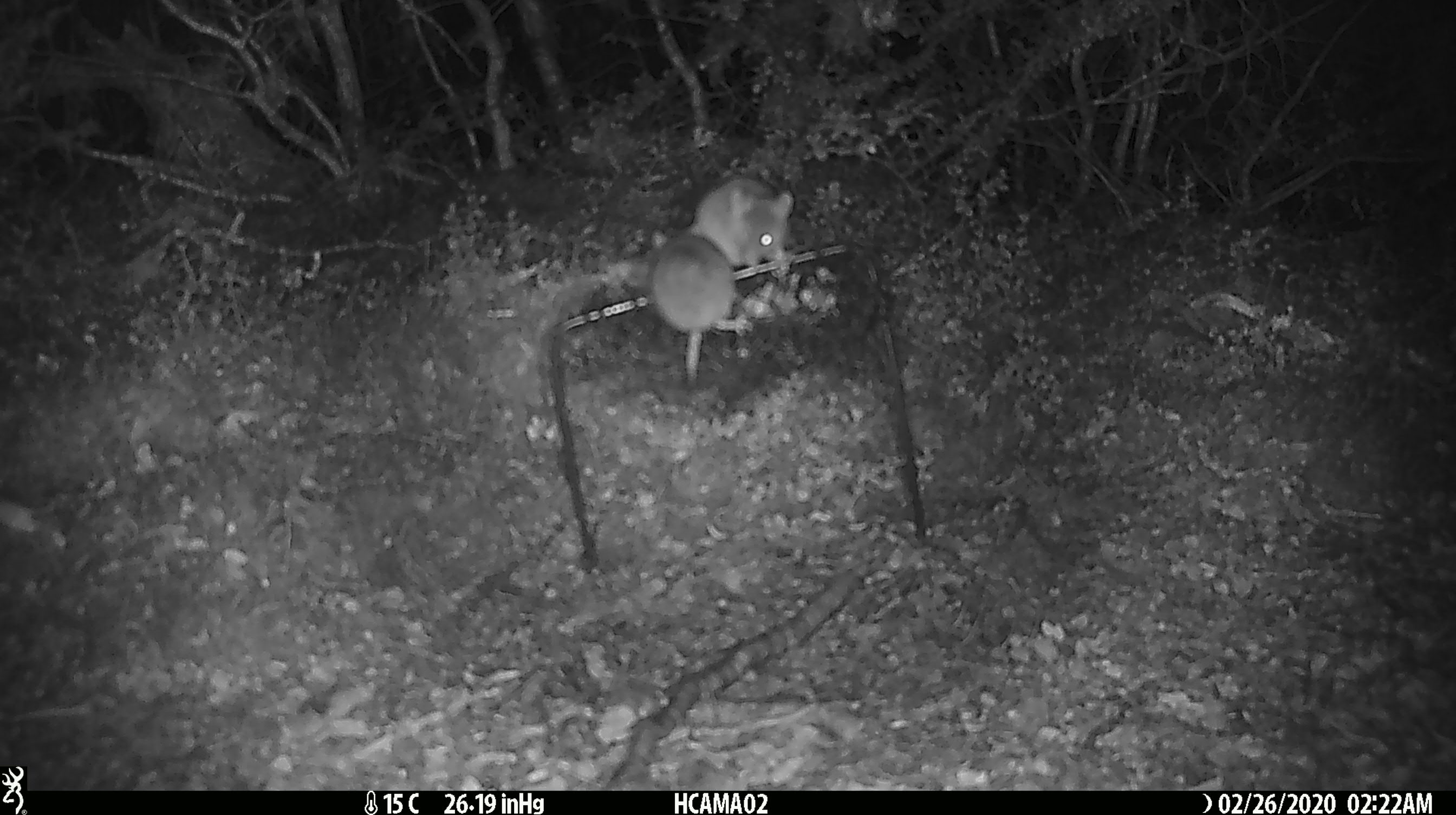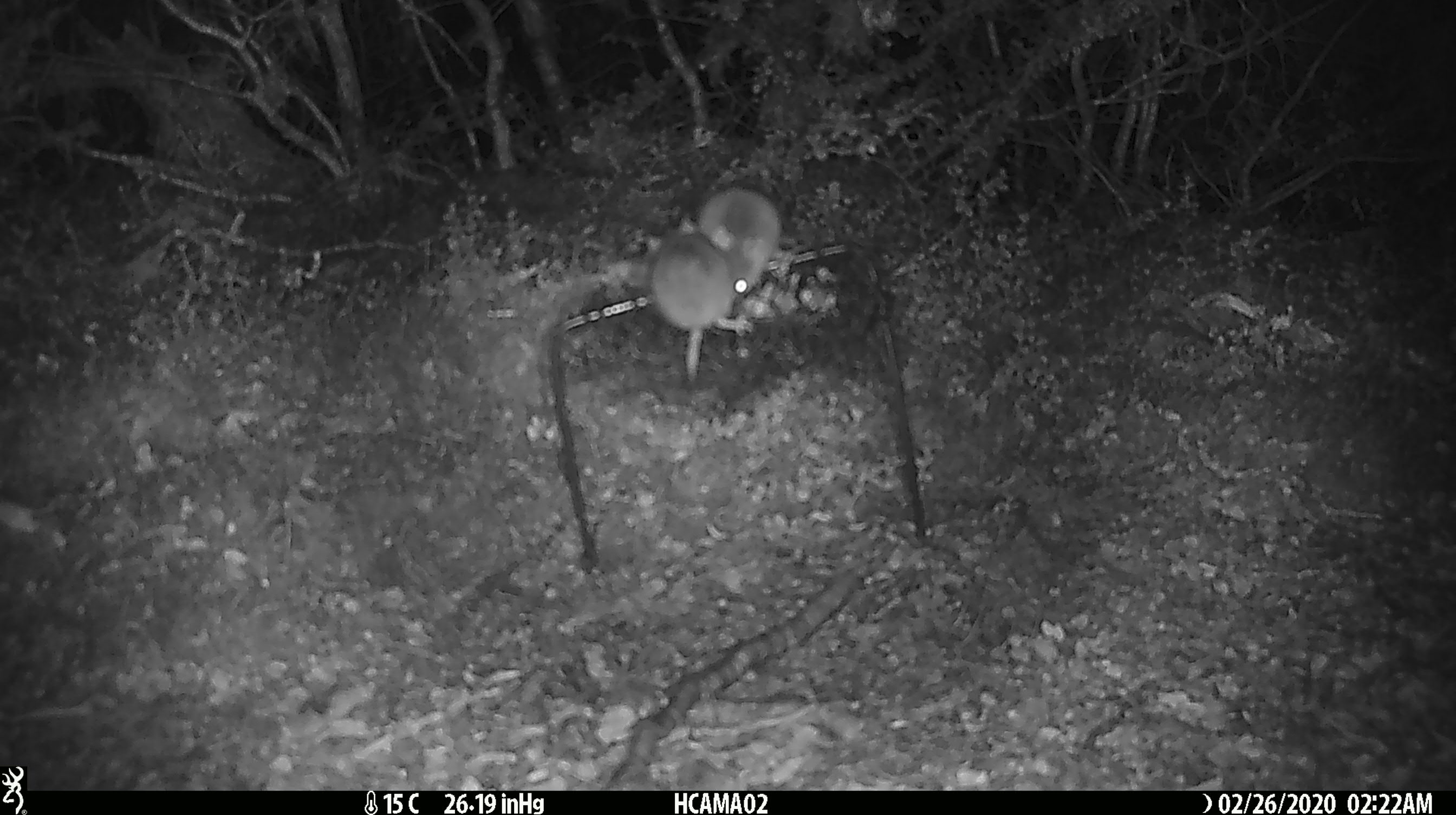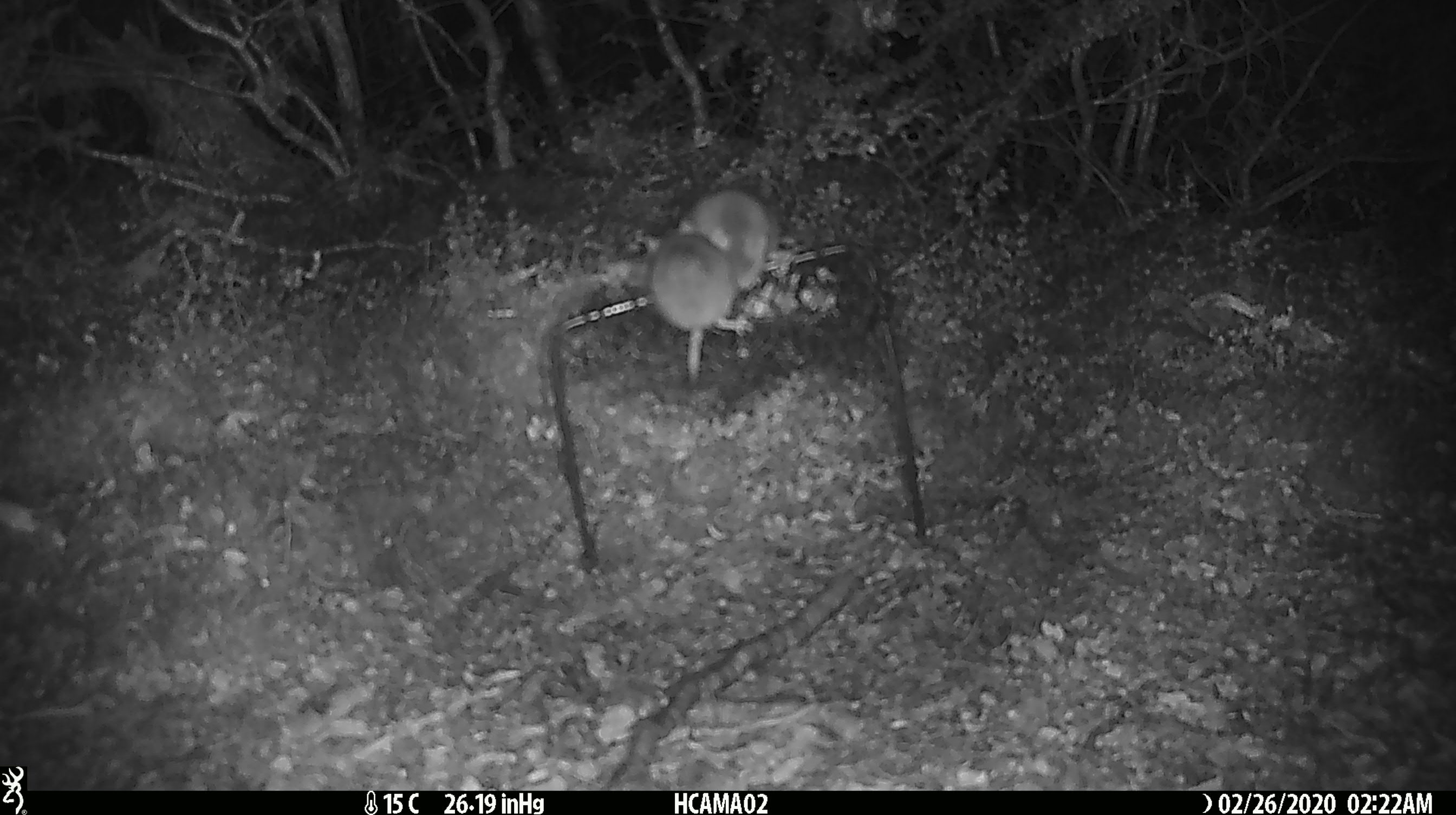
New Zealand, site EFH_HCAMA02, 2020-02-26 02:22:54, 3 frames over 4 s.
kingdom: Animalia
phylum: Chordata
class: Mammalia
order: Rodentia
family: Muridae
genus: Mus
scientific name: Mus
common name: mouse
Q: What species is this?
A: Mouse (Mus).